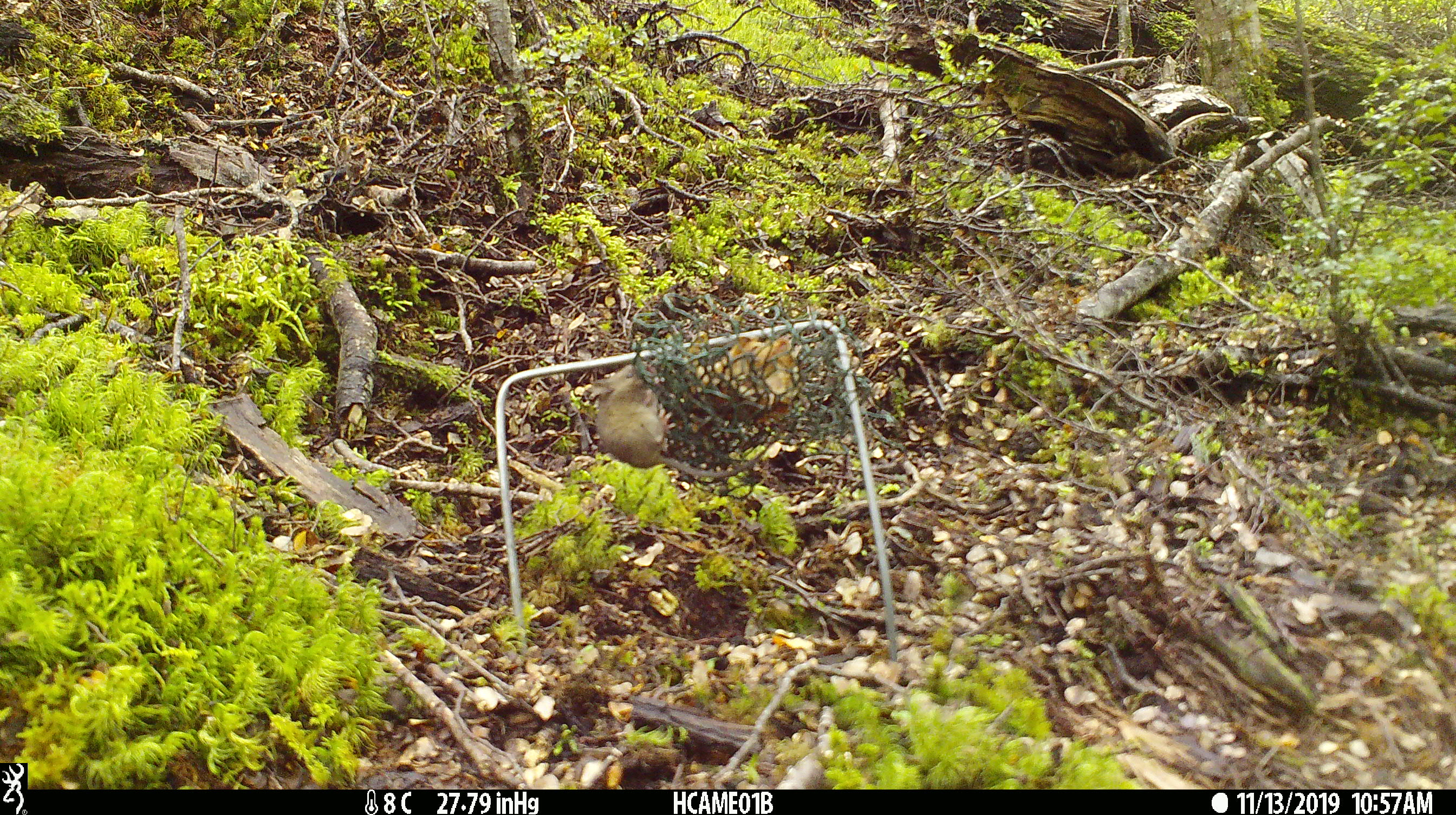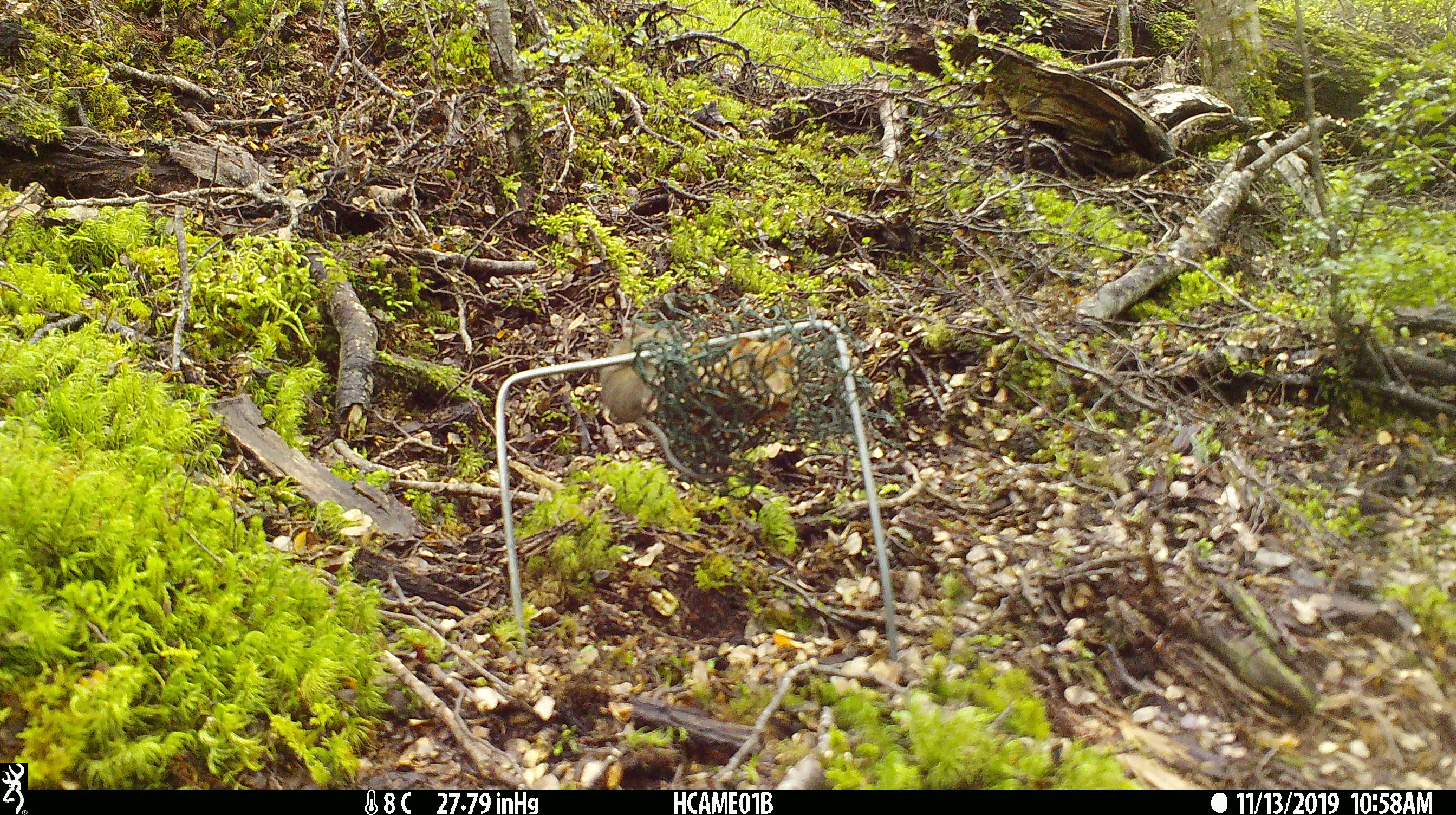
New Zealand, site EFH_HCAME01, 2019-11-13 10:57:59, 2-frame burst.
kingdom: Animalia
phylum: Chordata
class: Mammalia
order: Rodentia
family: Muridae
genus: Mus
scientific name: Mus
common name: mouse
Mouse (Mus).